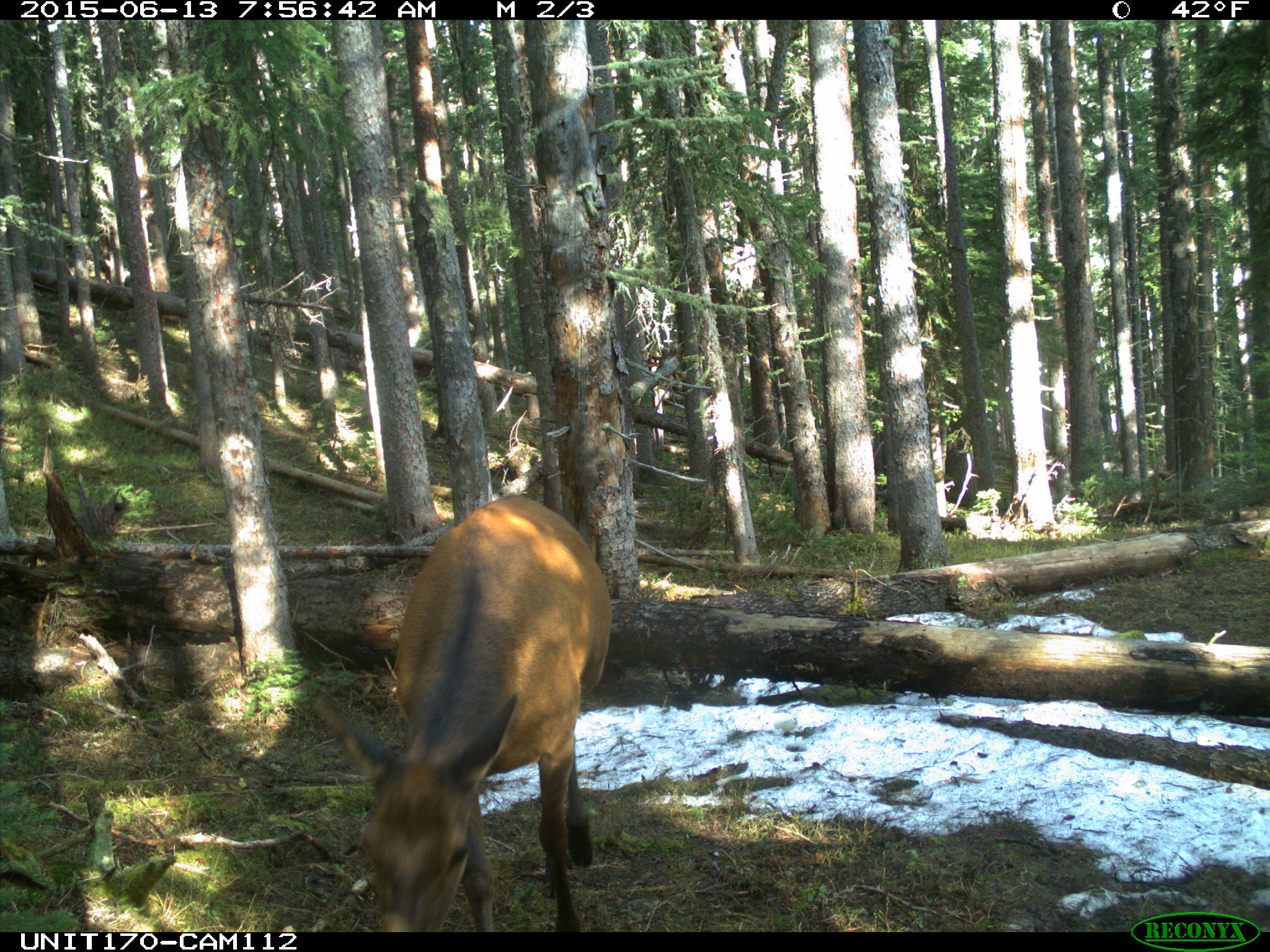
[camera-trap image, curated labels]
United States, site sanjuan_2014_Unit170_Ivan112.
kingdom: Animalia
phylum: Chordata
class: Mammalia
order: Artiodactyla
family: Cervidae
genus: Cervus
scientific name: Cervus elaphus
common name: red deer